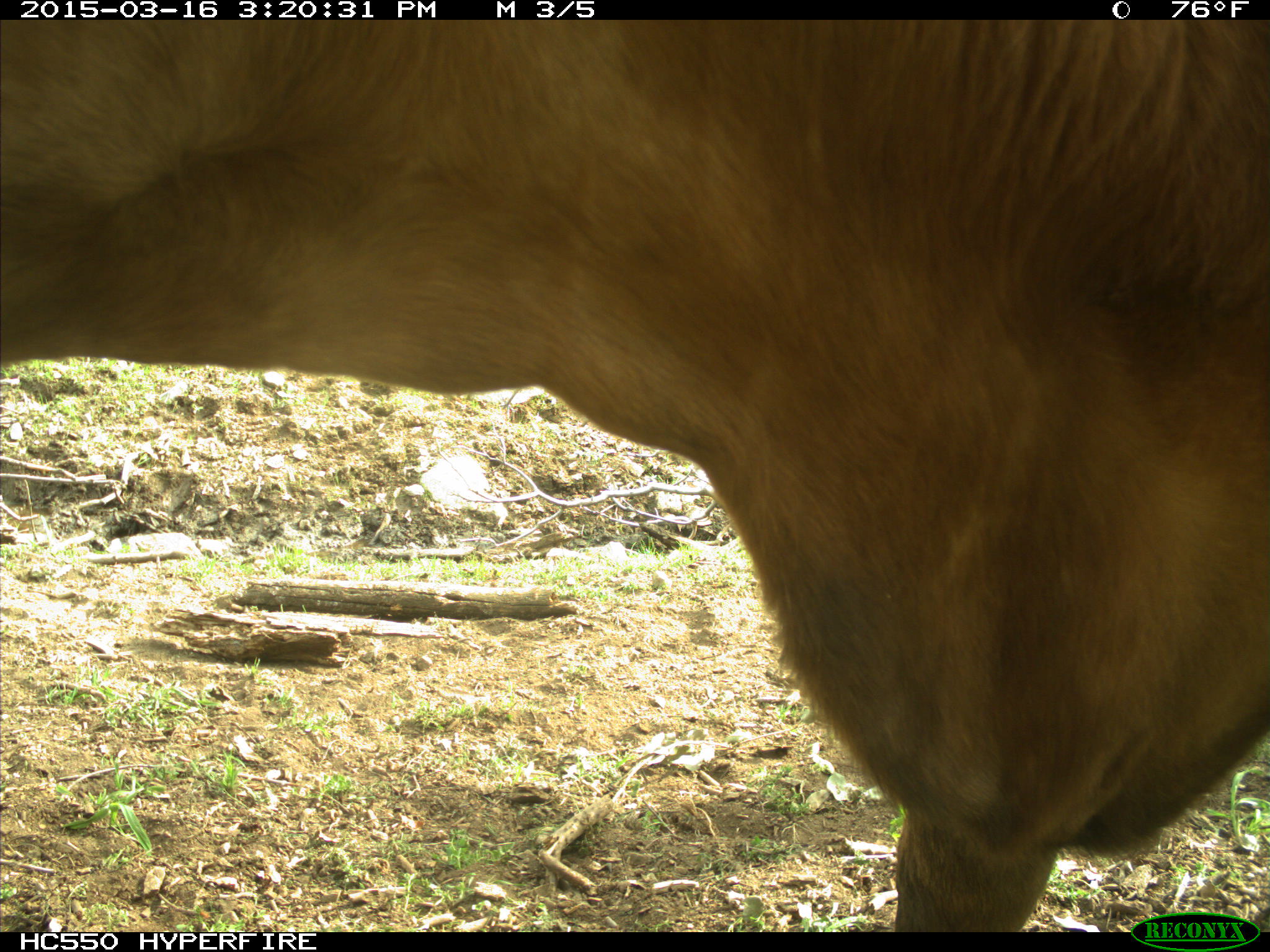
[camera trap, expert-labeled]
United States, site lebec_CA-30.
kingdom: Animalia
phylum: Chordata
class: Mammalia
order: Artiodactyla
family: Bovidae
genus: Bos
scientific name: Bos taurus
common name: domestic cow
Bos taurus (domestic cow).